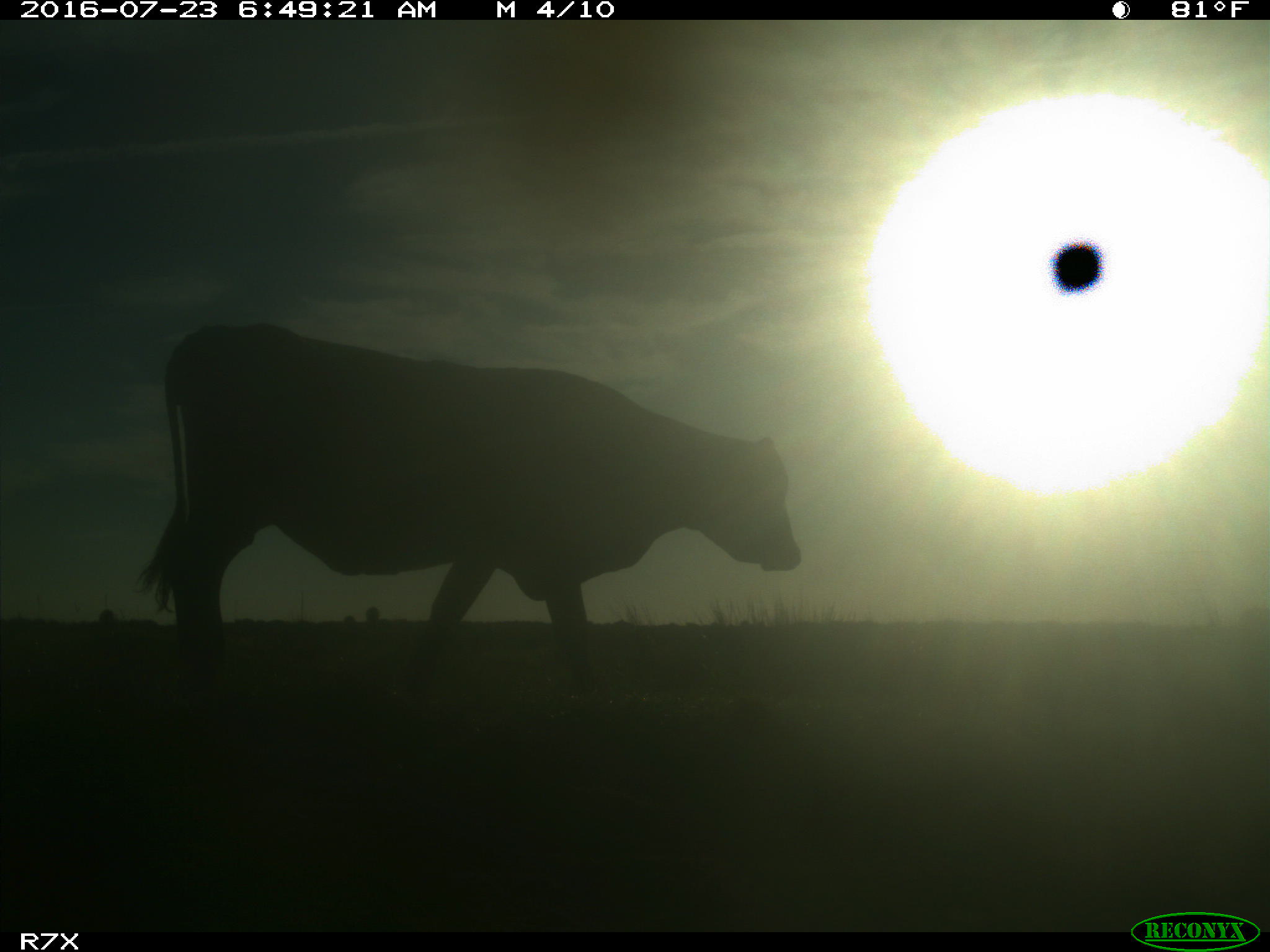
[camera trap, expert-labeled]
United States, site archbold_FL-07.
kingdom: Animalia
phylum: Chordata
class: Mammalia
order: Artiodactyla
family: Bovidae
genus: Bos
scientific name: Bos taurus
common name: domestic cow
Bos taurus (domestic cow).